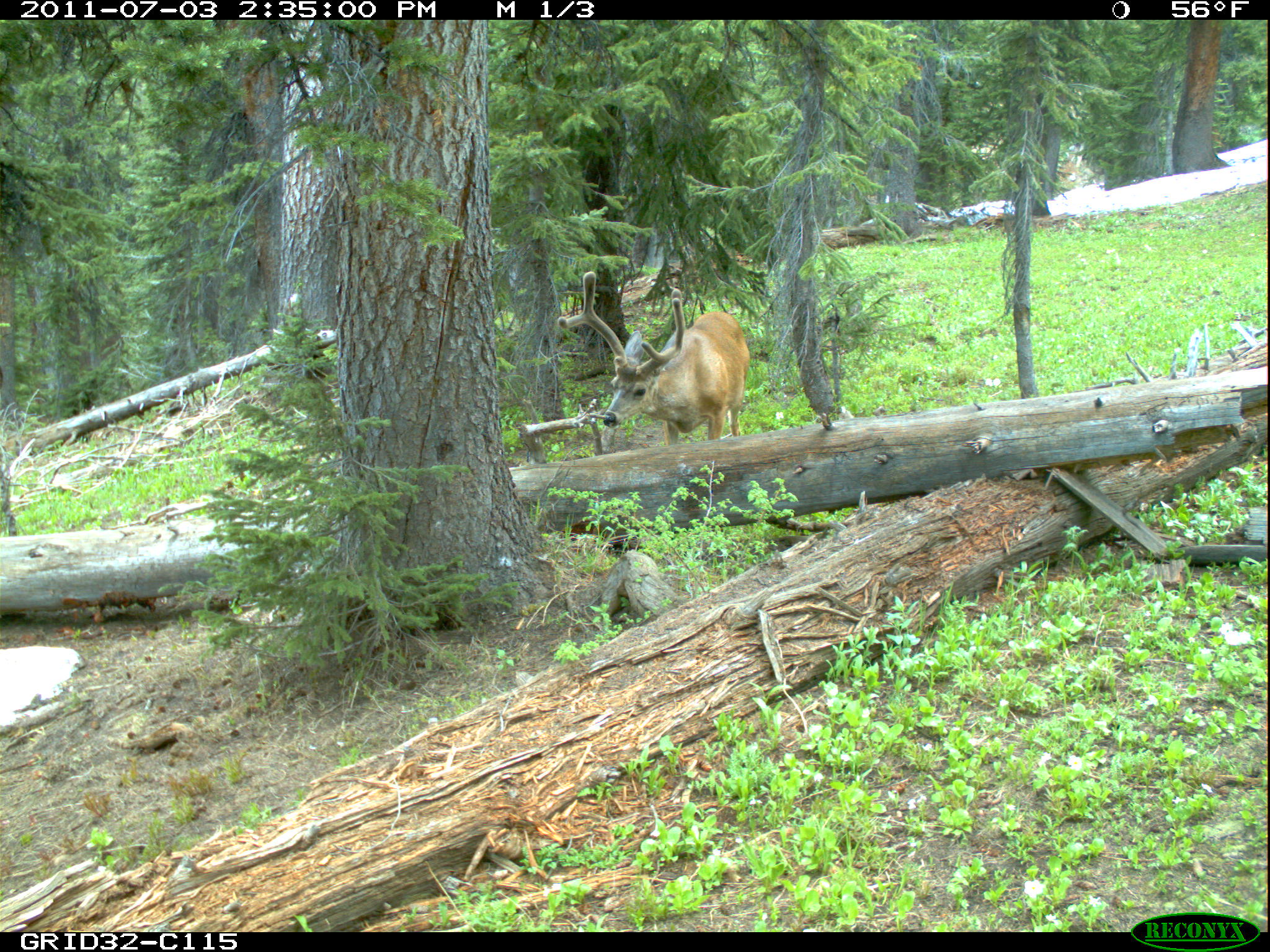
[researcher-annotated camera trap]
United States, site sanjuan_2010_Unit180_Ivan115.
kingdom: Animalia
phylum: Chordata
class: Mammalia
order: Artiodactyla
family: Cervidae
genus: Odocoileus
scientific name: Odocoileus hemionus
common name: mule deer